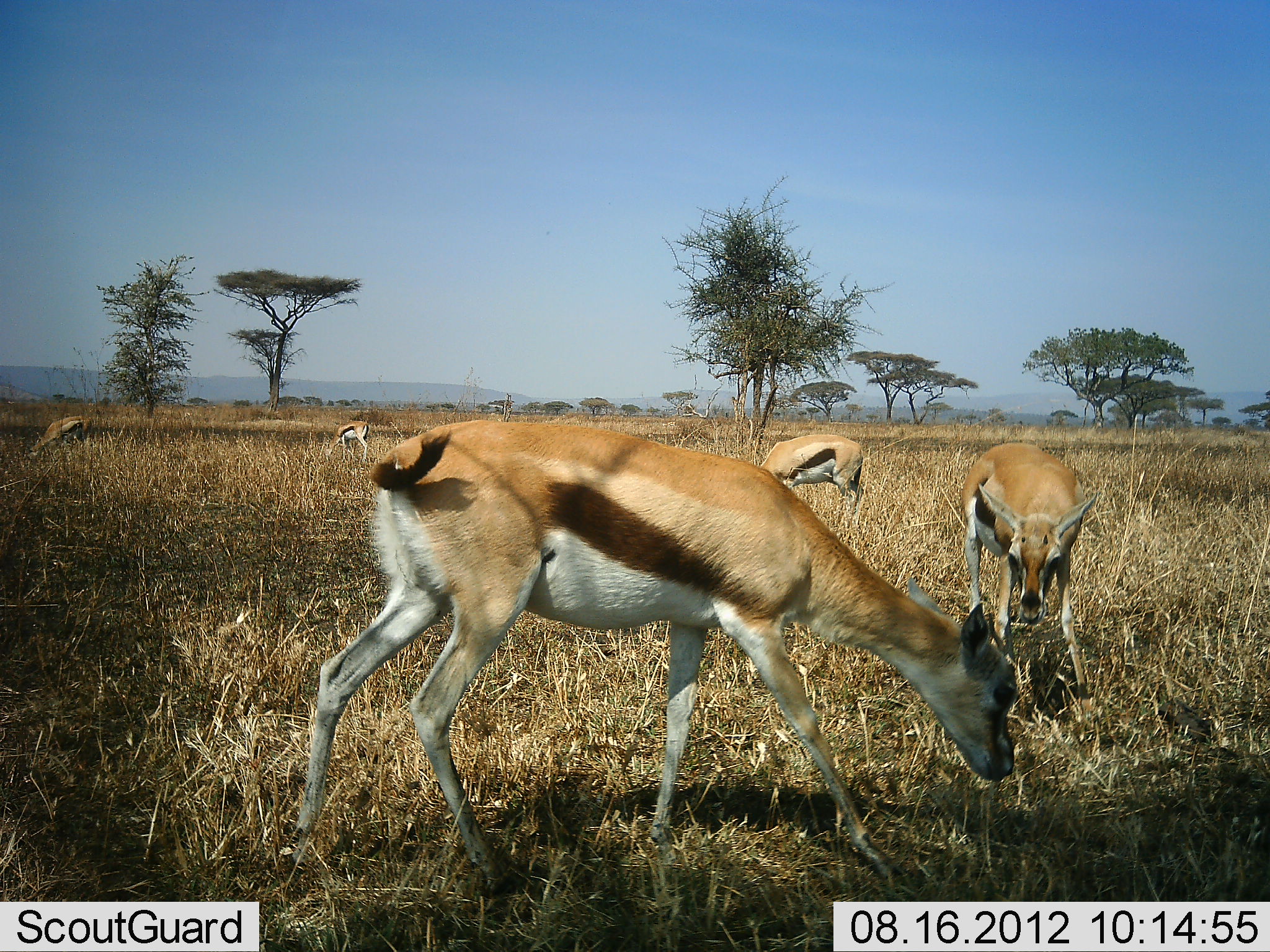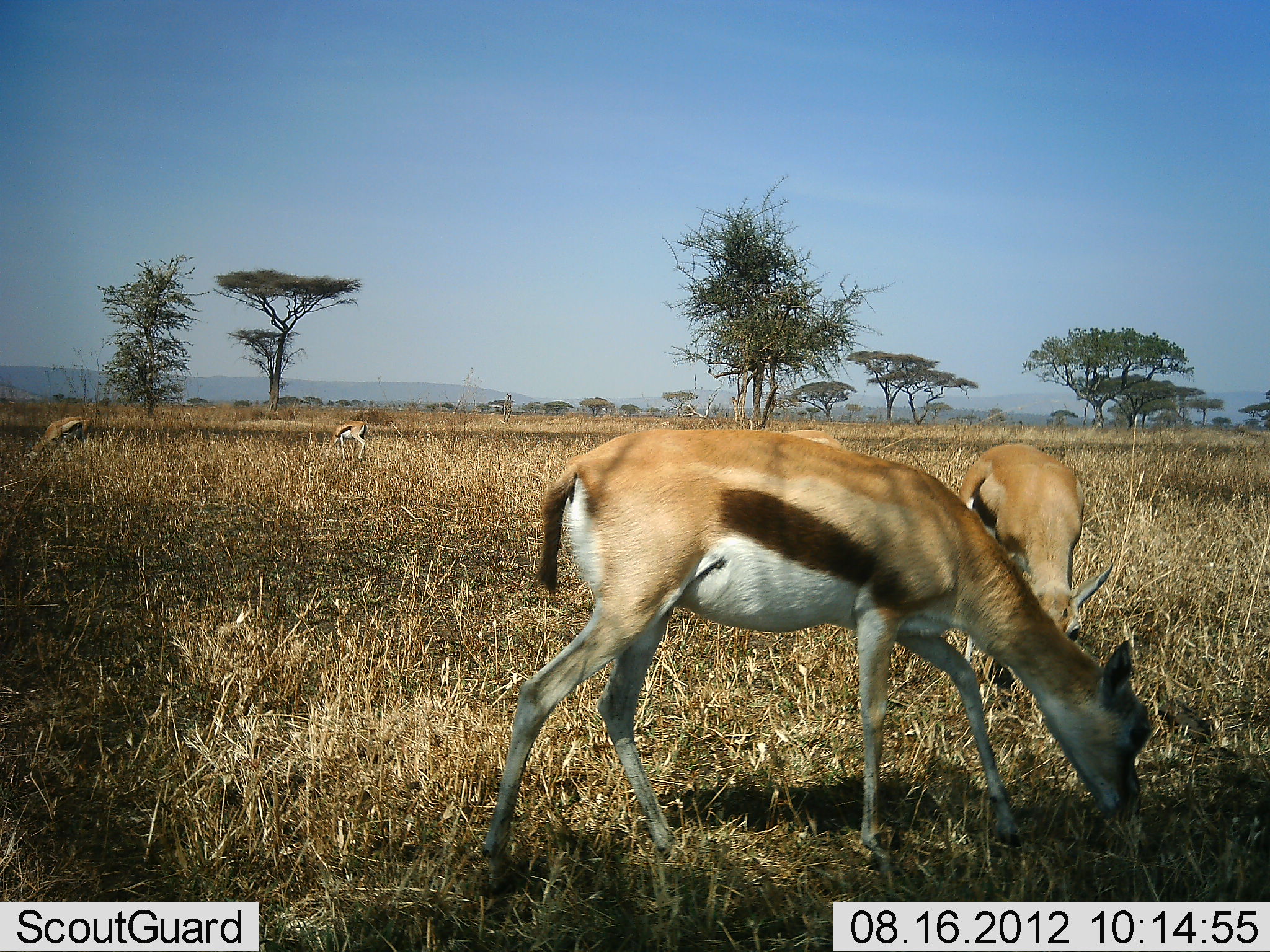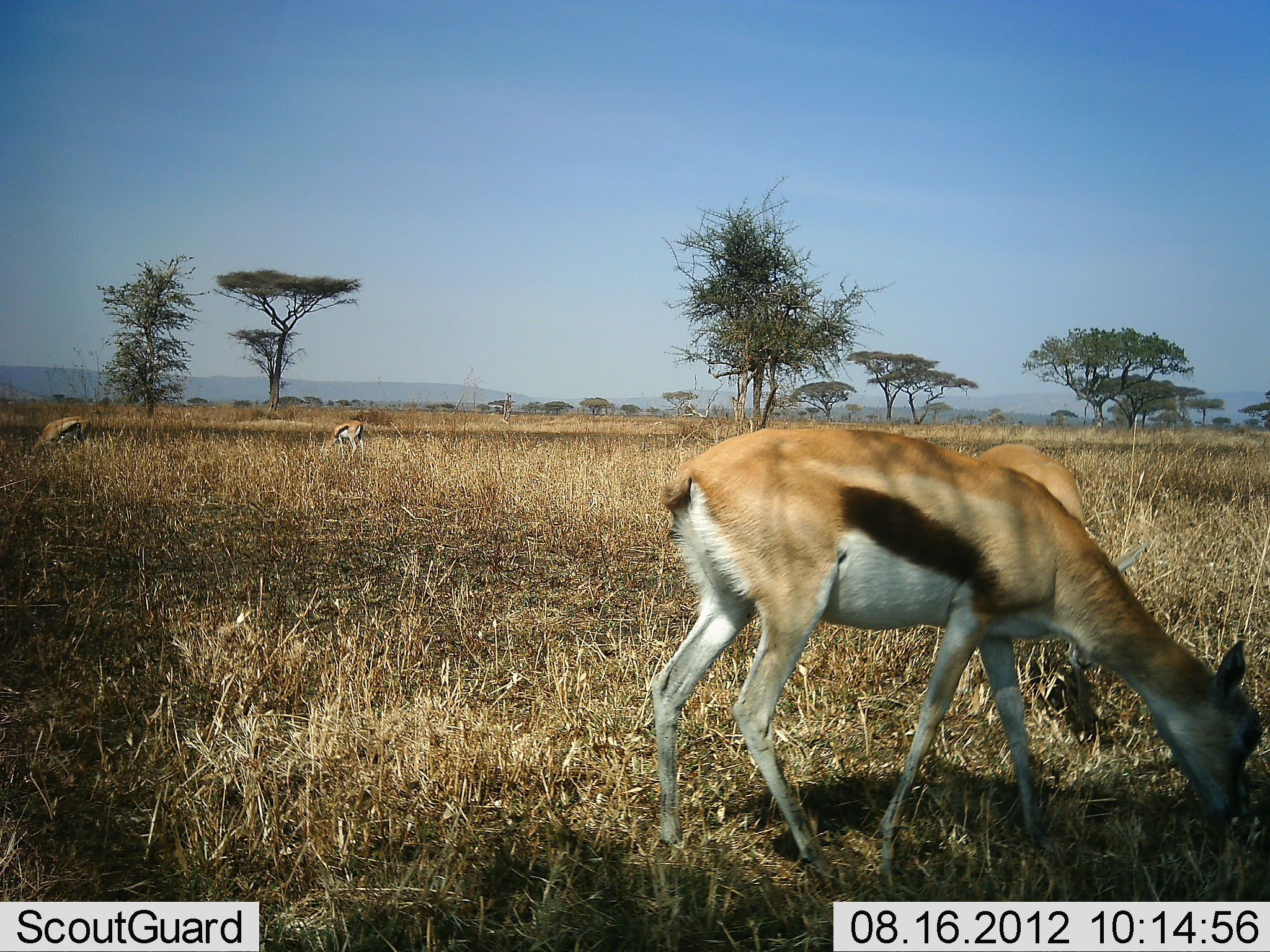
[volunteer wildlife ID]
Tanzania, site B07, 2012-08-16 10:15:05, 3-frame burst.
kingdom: Animalia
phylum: Chordata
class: Mammalia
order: Artiodactyla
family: Bovidae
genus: Eudorcas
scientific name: Eudorcas thomsonii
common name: thomson's gazelle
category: gazellethomsons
Gazellethomsons (thomson's gazelle) (Eudorcas thomsonii), count 5. Behavior (volunteer vote fractions): standing 30%, resting 0%, moving 30%, interacting 0%. Young present (vote fraction): 10%. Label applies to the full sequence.